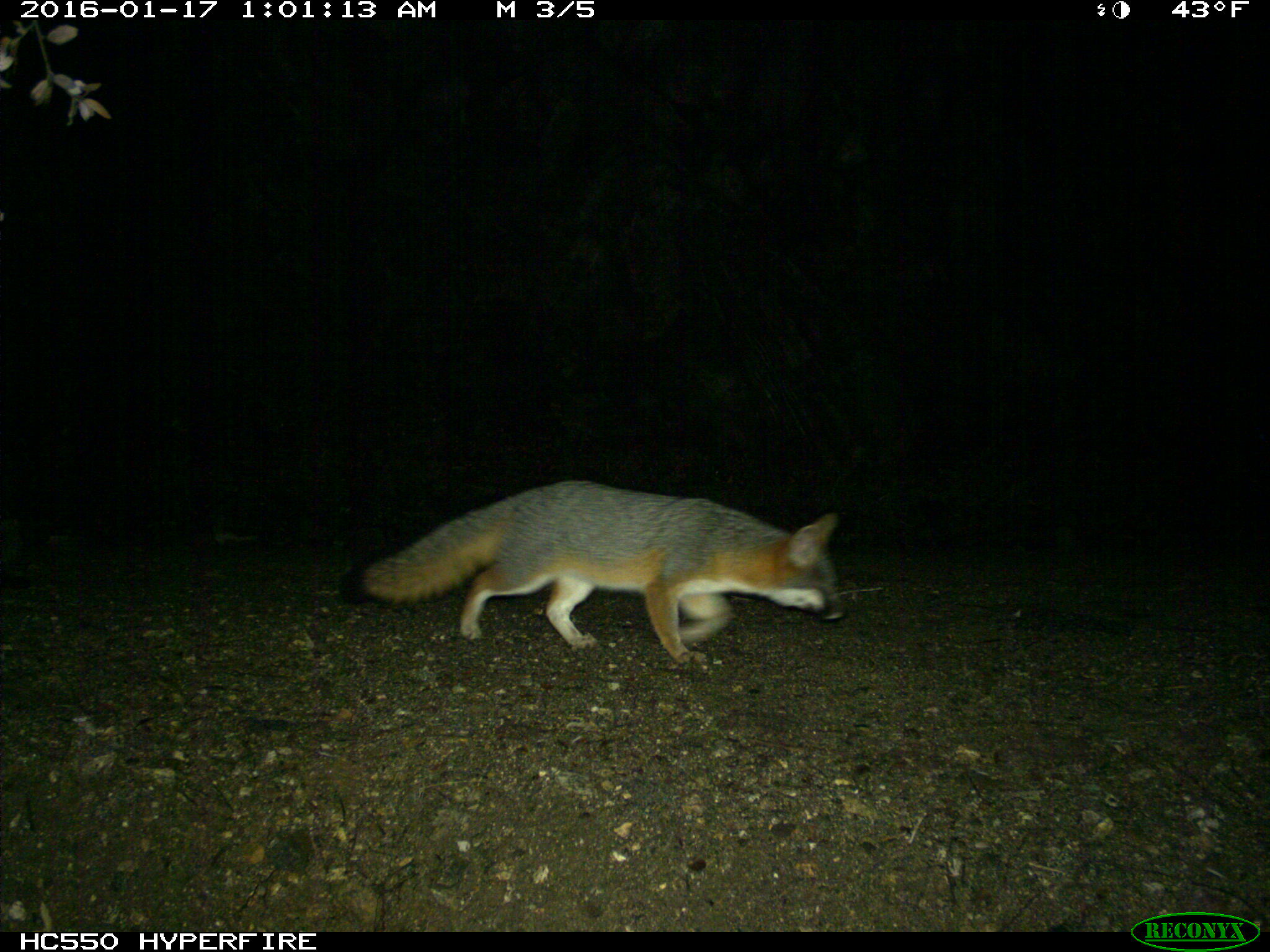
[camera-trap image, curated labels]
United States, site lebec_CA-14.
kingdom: Animalia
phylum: Chordata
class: Mammalia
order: Carnivora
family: Canidae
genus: Urocyon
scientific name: Urocyon cinereoargenteus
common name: gray fox